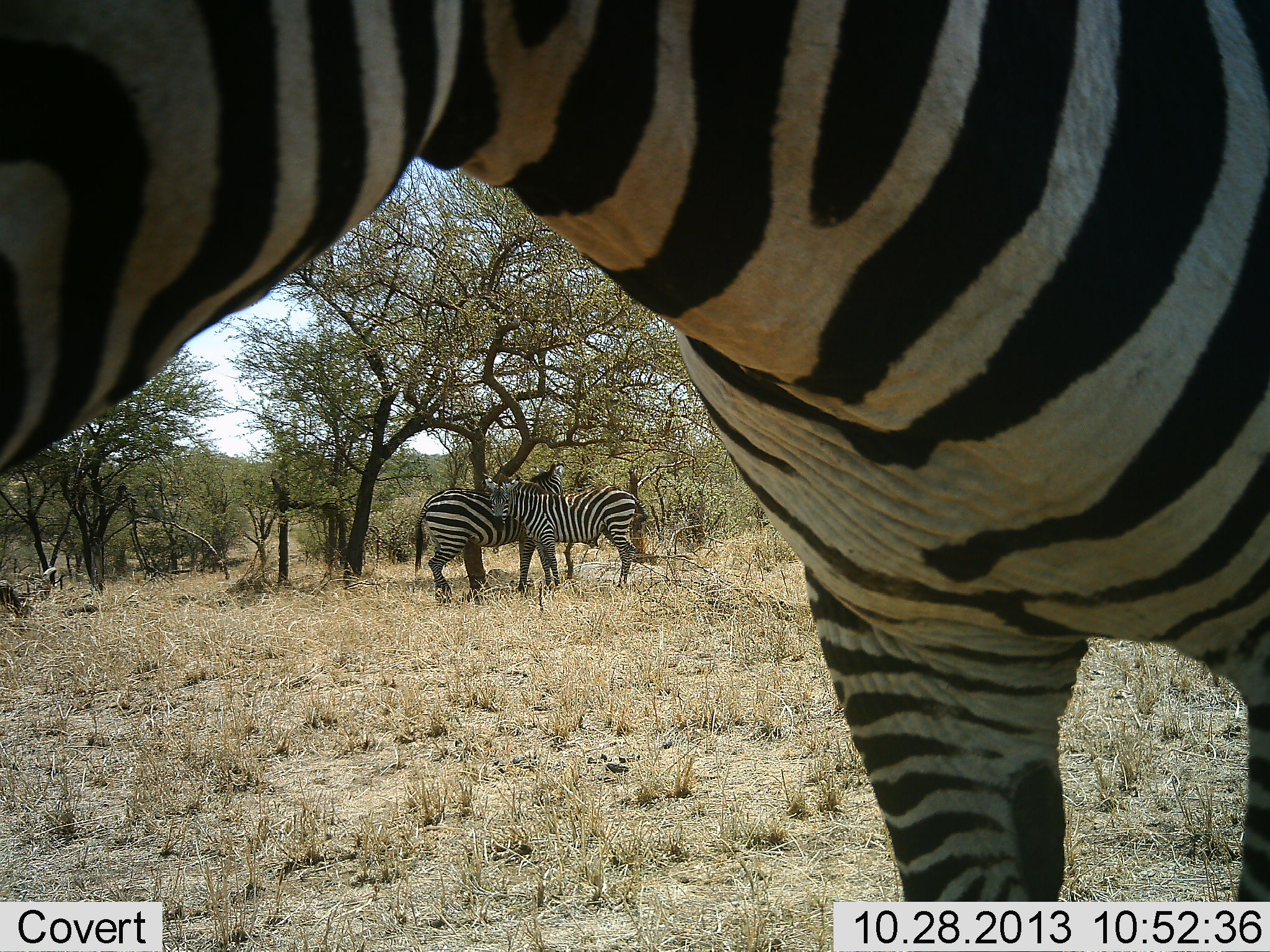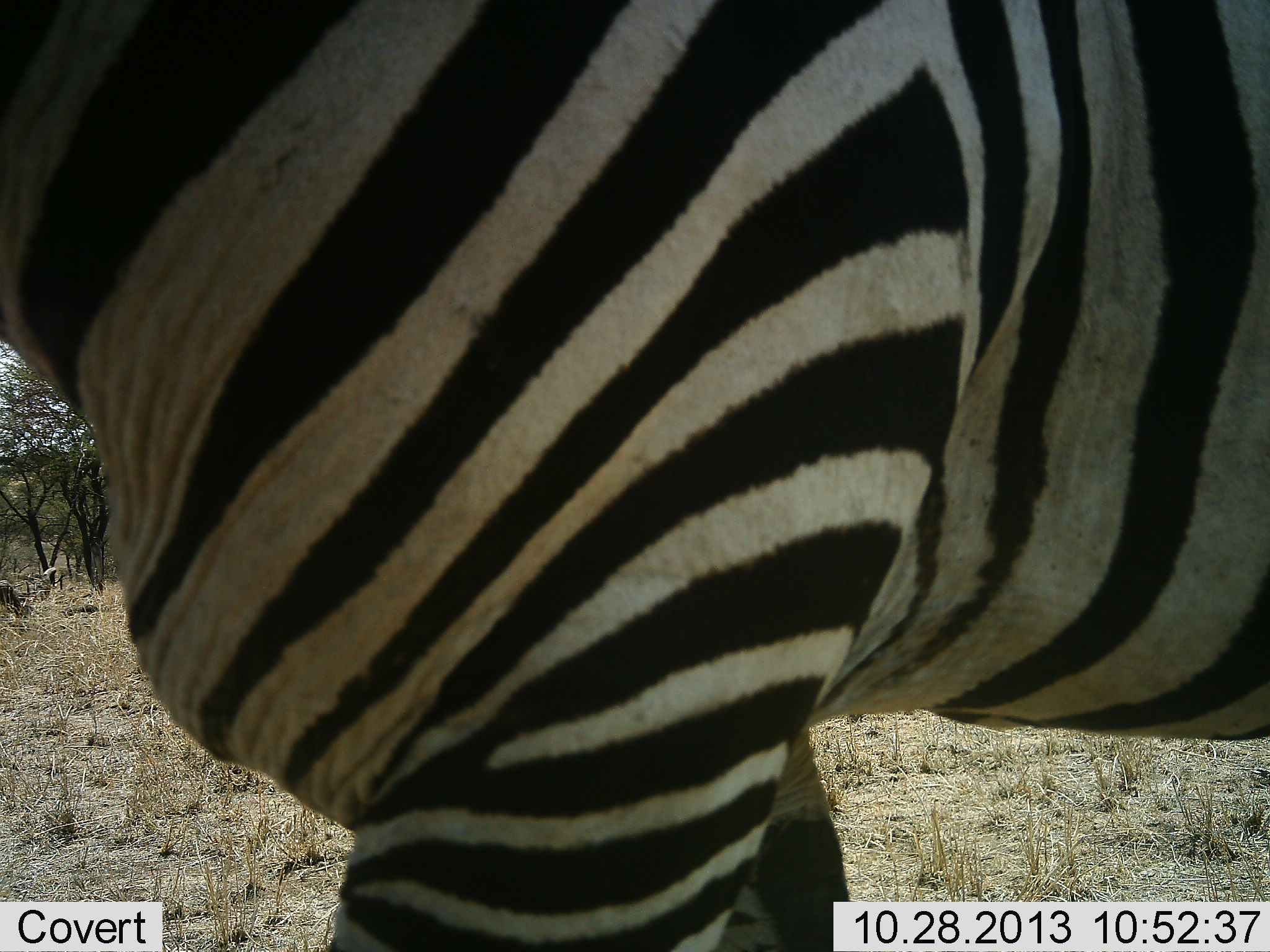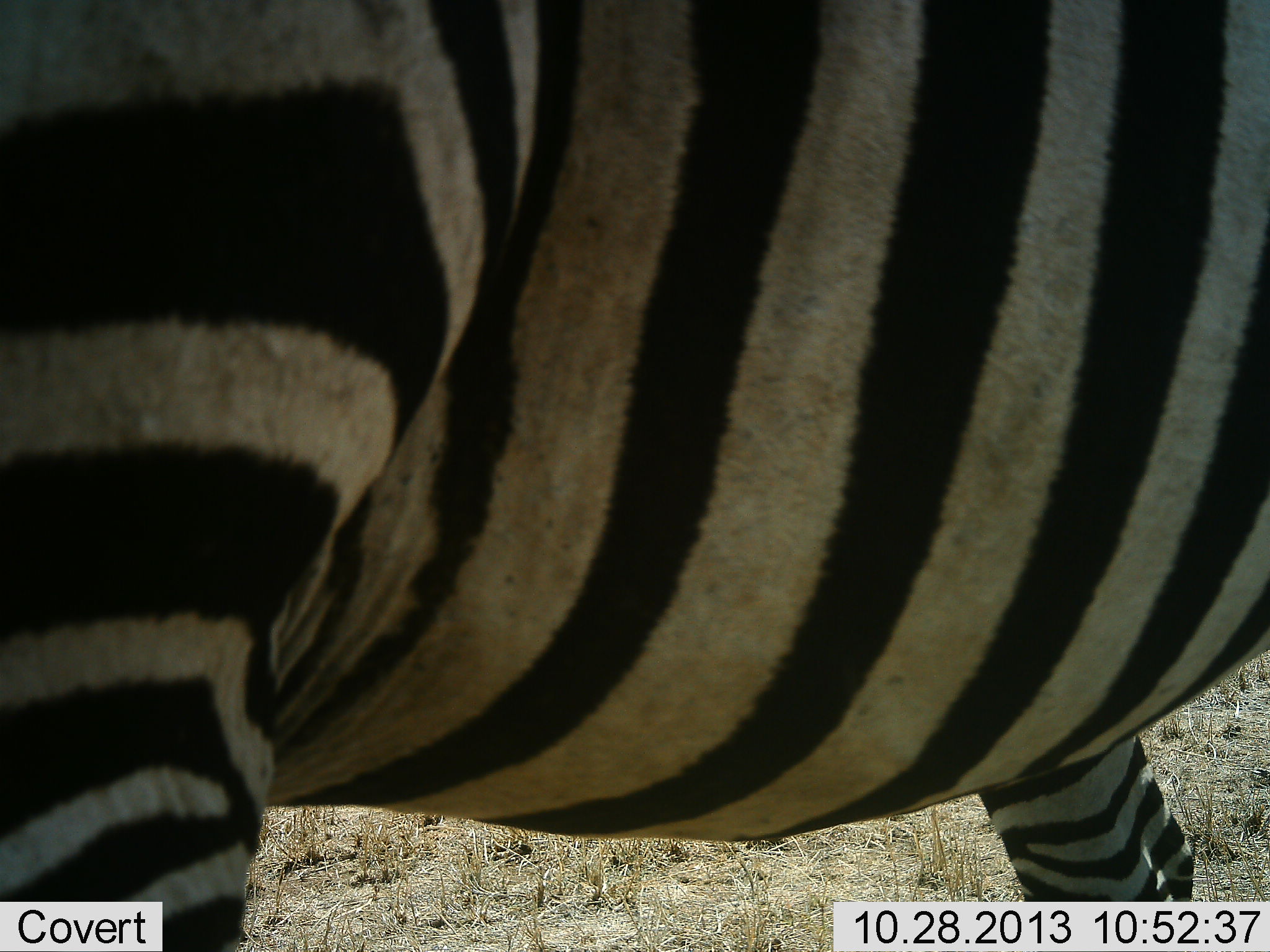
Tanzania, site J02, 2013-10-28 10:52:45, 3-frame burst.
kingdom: Animalia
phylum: Chordata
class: Mammalia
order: Perissodactyla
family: Equidae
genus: Equus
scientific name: Equus quagga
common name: plains zebra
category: zebra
Zebra (plains zebra) (Equus quagga), count 3. Behavior (volunteer vote fractions): standing 87%, resting 0%, moving 74%, interacting 9%. Young present (vote fraction): 0%. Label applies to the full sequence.